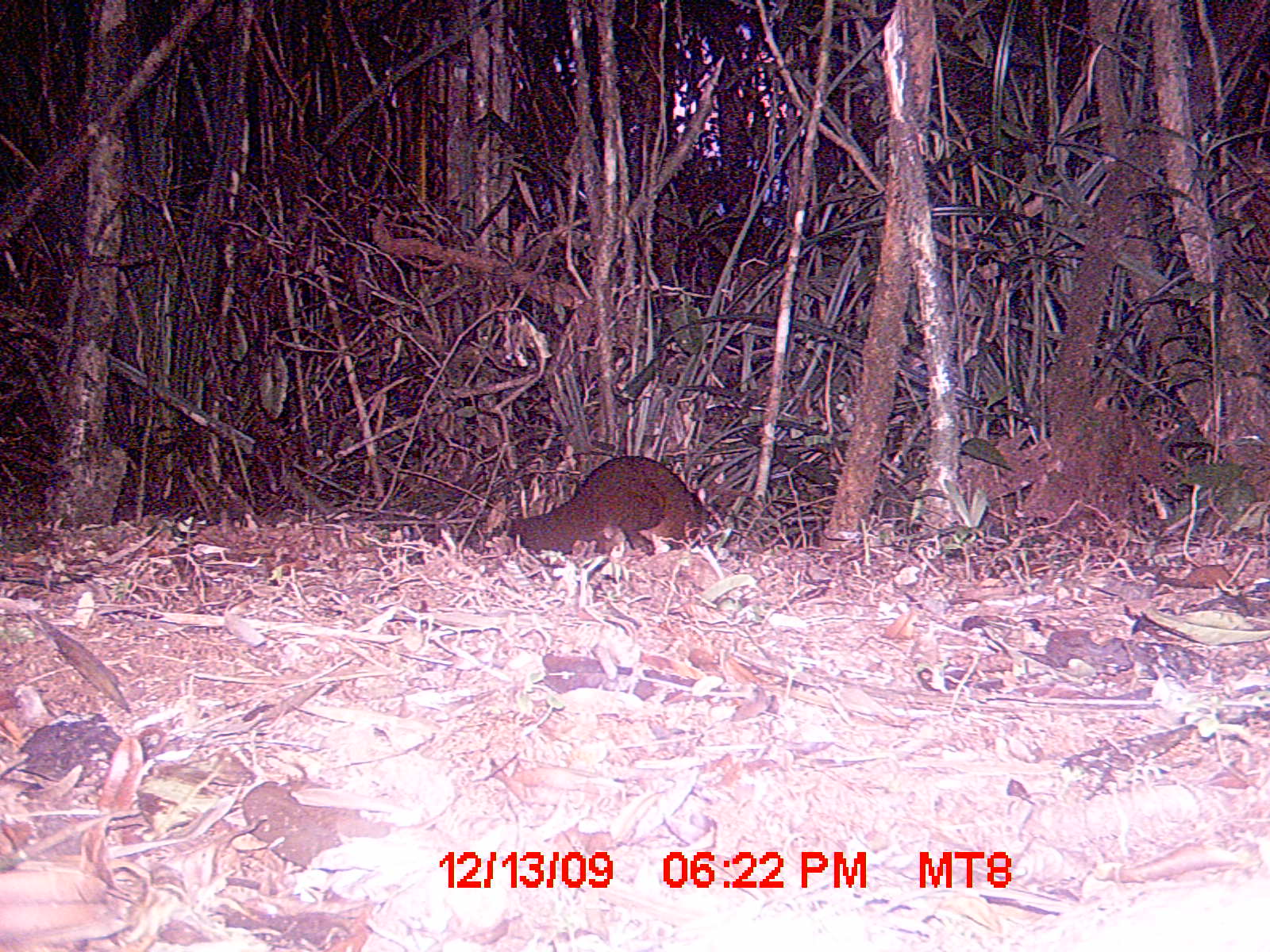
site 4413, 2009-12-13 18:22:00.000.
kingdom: Animalia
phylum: Chordata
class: Mammalia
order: Carnivora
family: Eupleridae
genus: Eupleres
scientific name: Eupleres goudotii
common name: falanouc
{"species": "Eupleres goudotii (falanouc)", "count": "1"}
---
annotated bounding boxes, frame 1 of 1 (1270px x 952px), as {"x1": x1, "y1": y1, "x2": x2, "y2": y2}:
eupleres goudotii: {"x1": 504, "y1": 453, "x2": 703, "y2": 556}